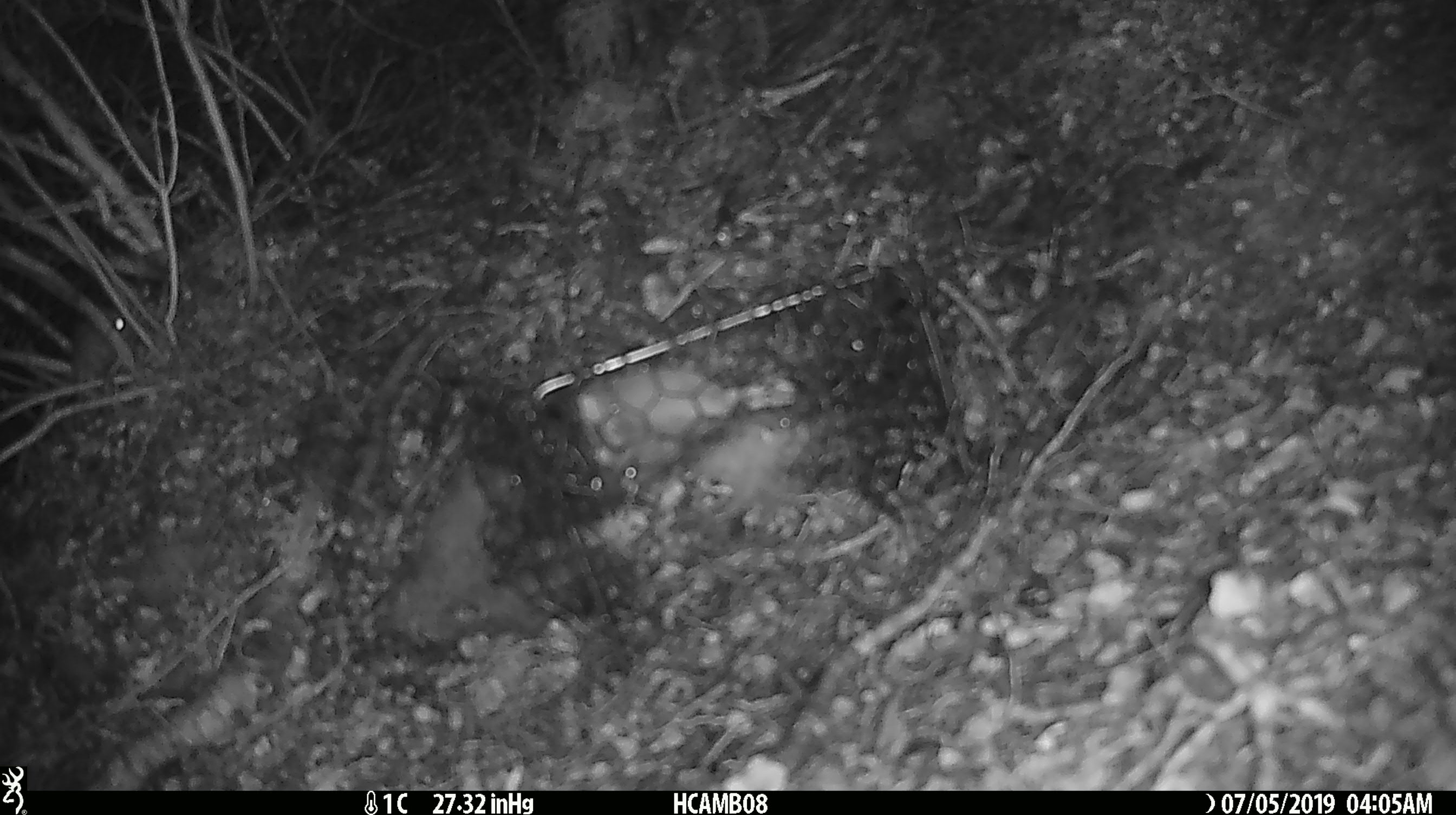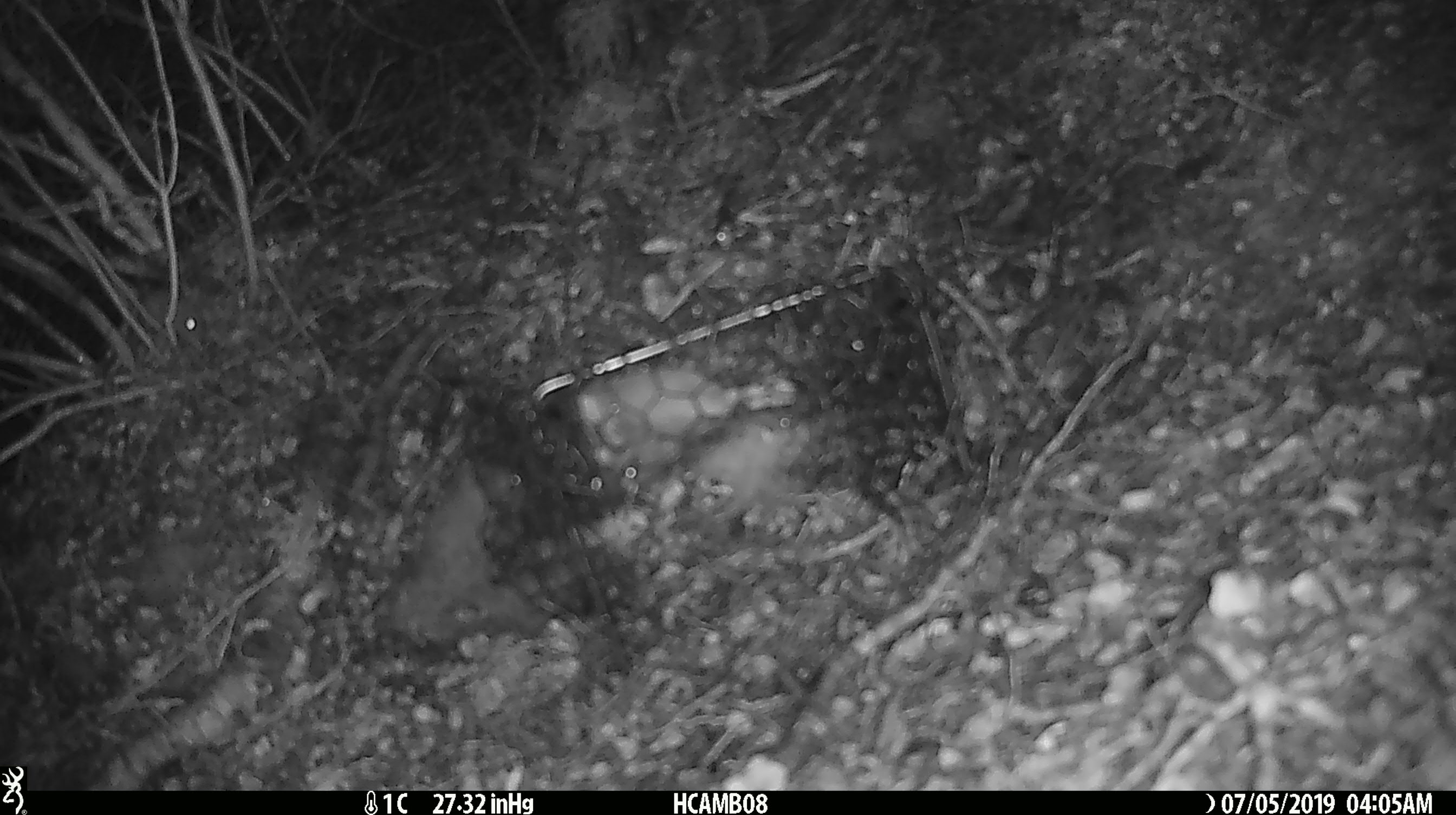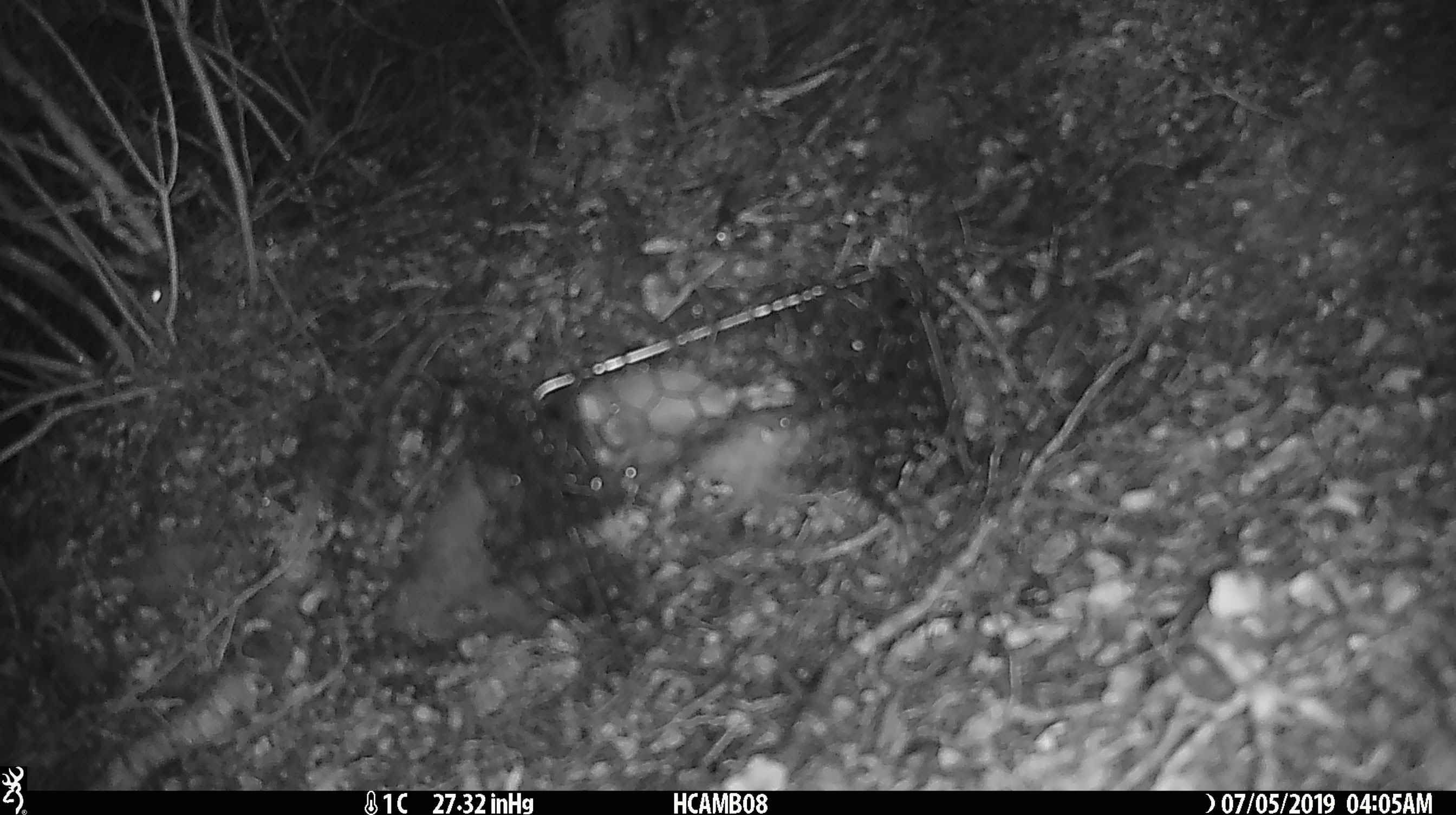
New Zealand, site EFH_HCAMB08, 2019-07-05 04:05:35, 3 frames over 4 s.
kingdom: Animalia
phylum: Chordata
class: Mammalia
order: Rodentia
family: Muridae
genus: Mus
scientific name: Mus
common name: mouse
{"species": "mouse (Mus)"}